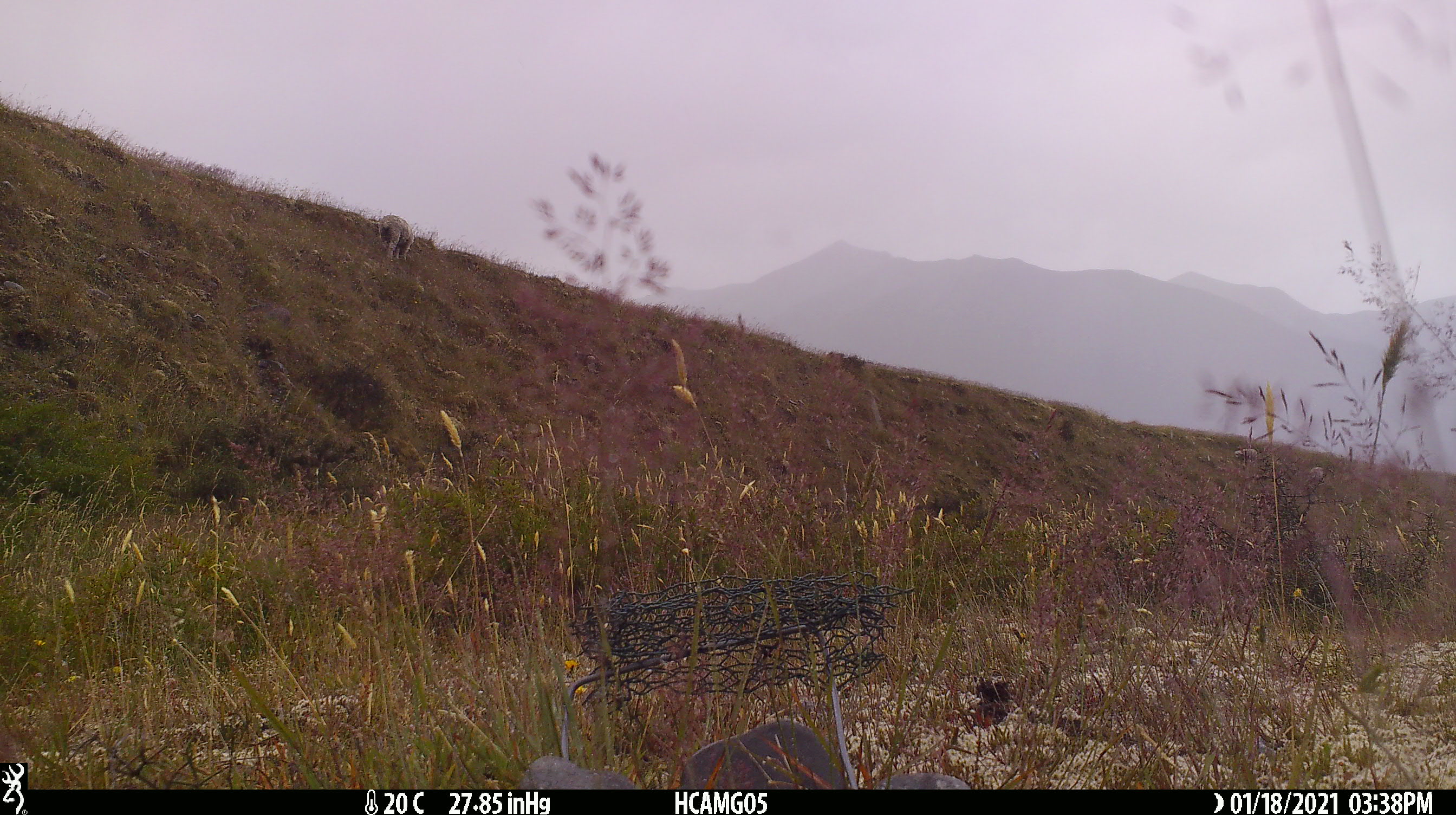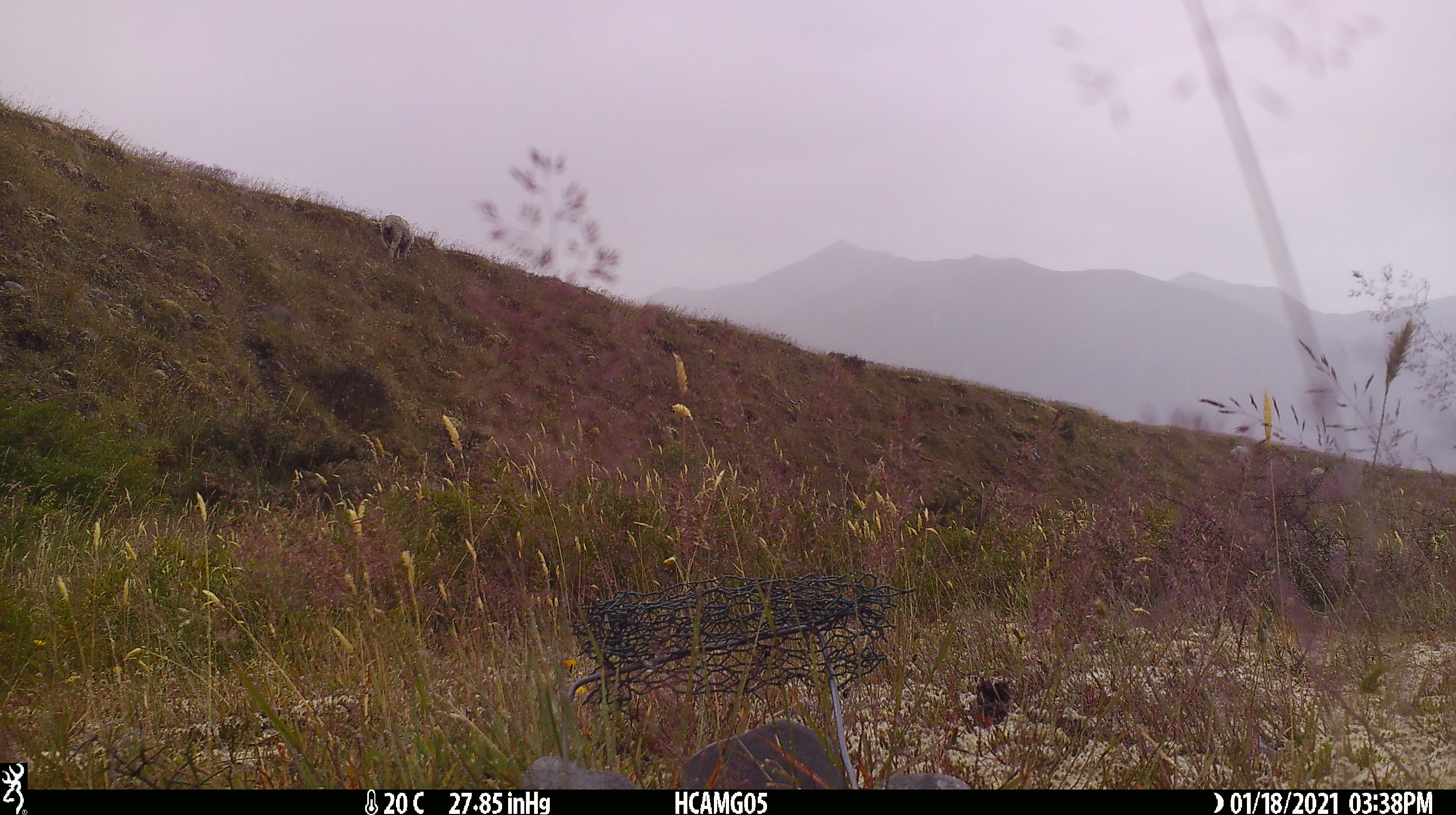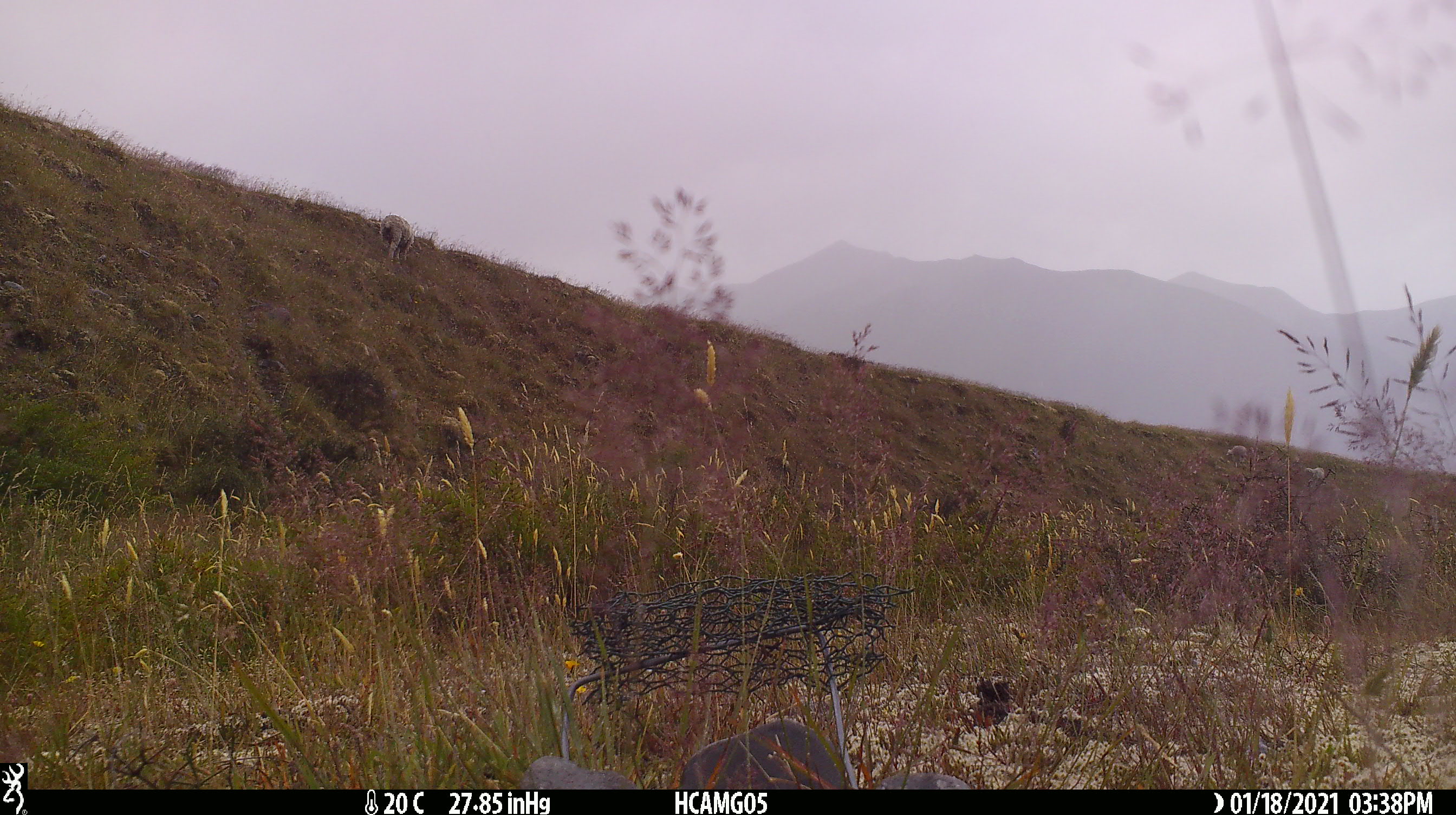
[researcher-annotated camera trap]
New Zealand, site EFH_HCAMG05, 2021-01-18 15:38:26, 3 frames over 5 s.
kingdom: Animalia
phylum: Chordata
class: Mammalia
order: Artiodactyla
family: Bovidae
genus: Ovis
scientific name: Ovis aries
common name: domestic sheep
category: sheep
Sheep (domestic sheep) (Ovis aries).